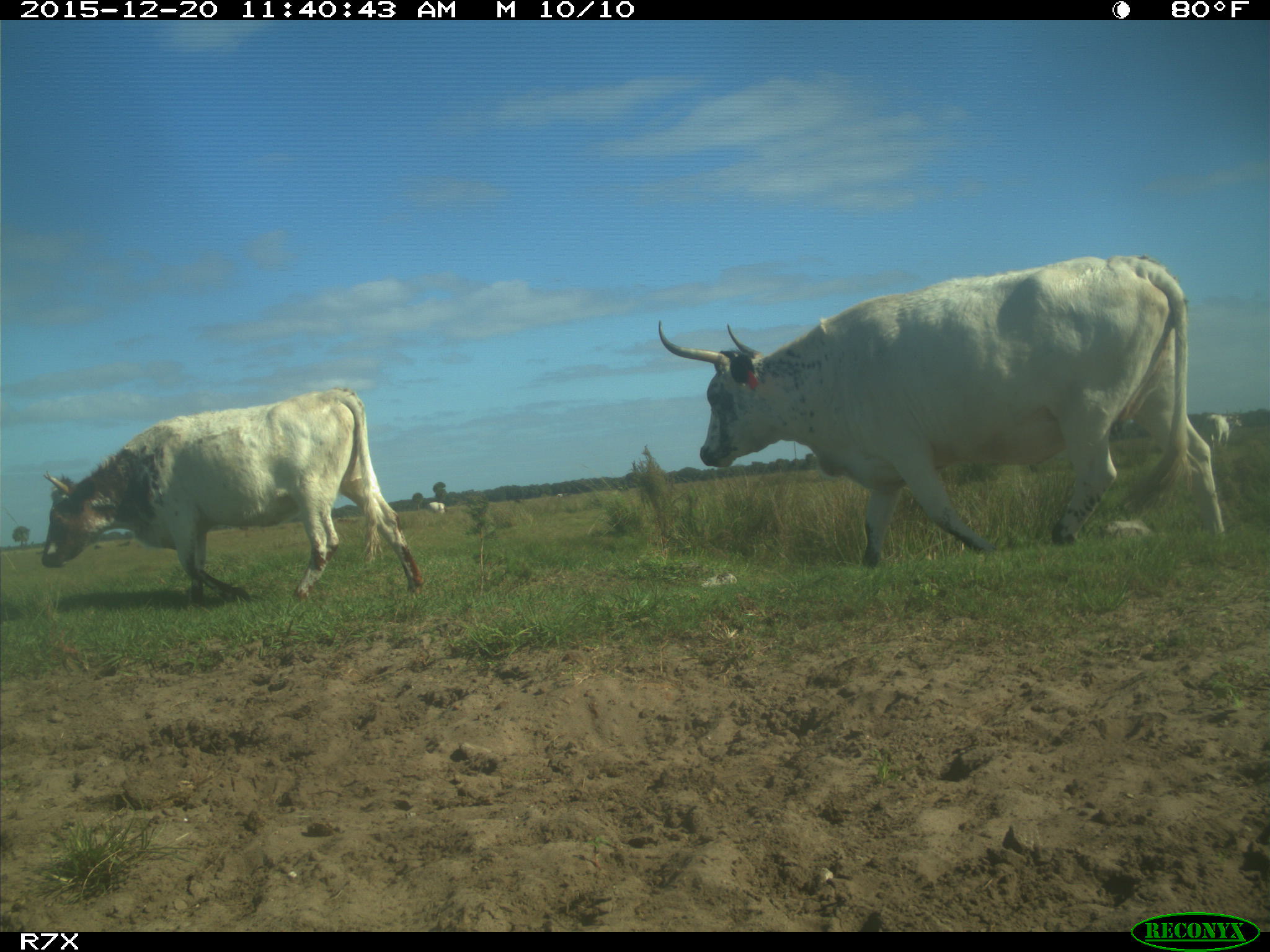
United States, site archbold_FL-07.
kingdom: Animalia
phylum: Chordata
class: Mammalia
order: Artiodactyla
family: Bovidae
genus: Bos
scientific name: Bos taurus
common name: domestic cow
Bos taurus (domestic cow).